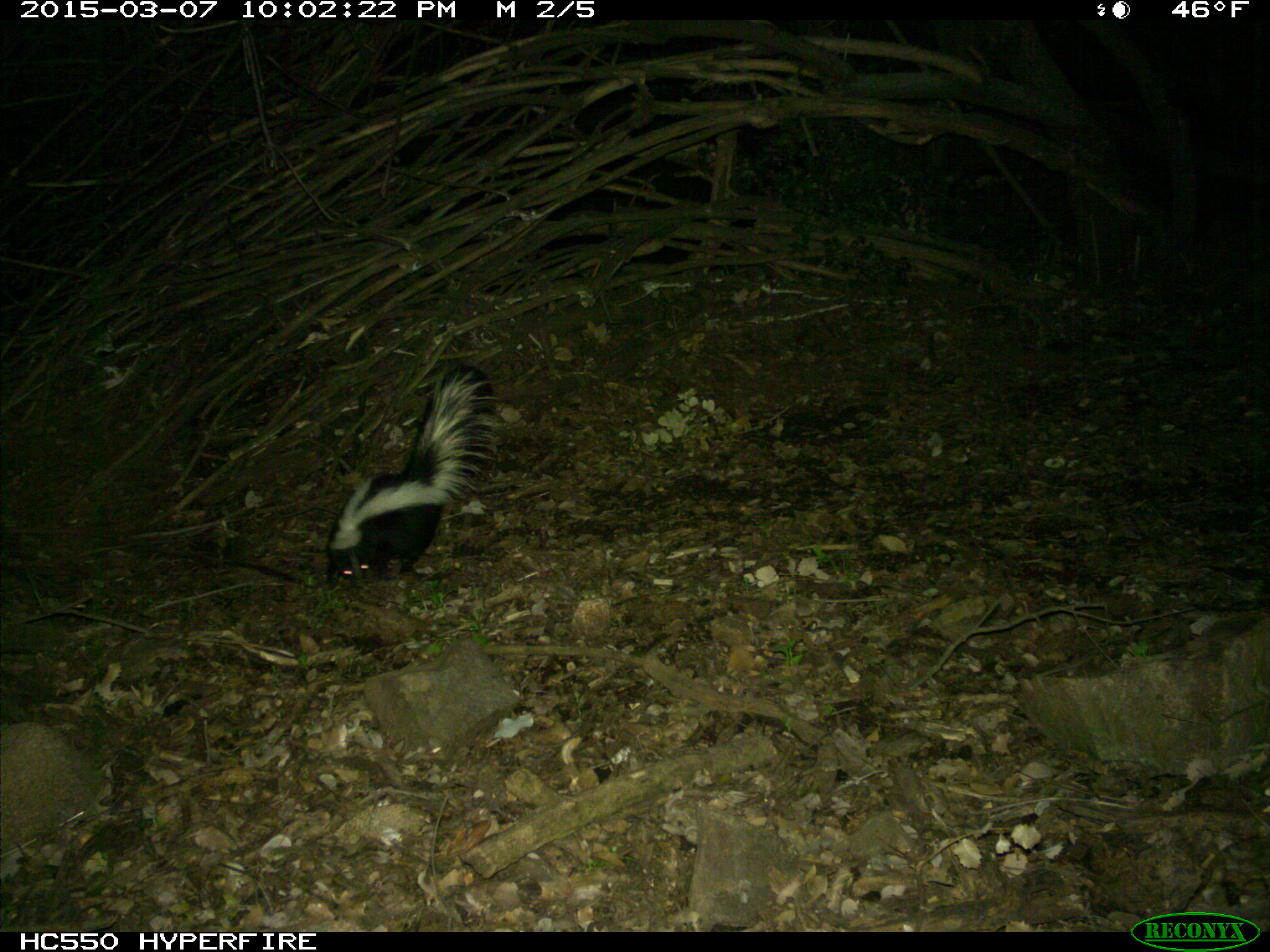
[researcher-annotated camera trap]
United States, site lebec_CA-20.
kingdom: Animalia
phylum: Chordata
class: Mammalia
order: Carnivora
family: Mephitidae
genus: Mephitis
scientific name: Mephitis mephitis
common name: striped skunk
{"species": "Mephitis mephitis (striped skunk)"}